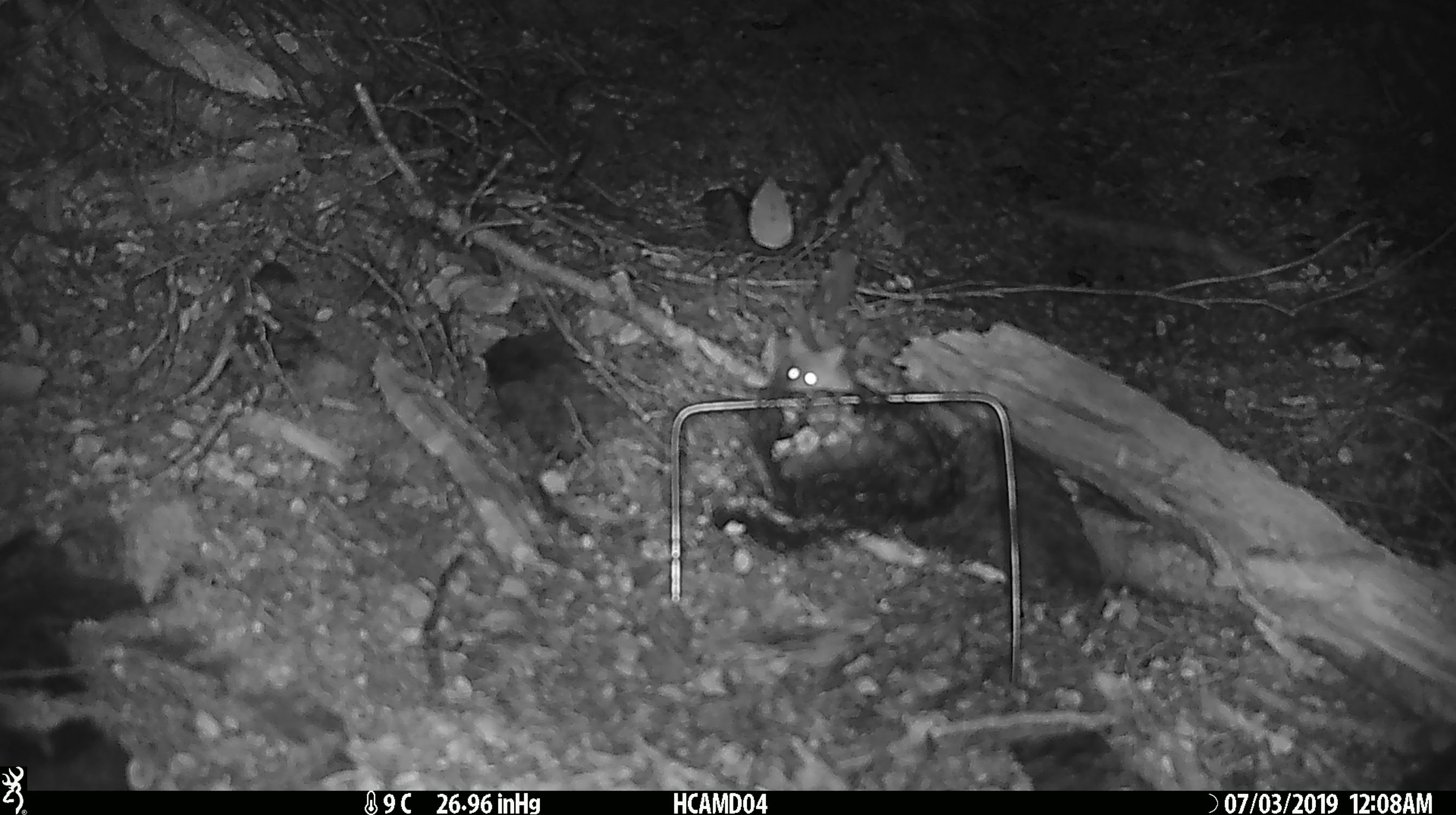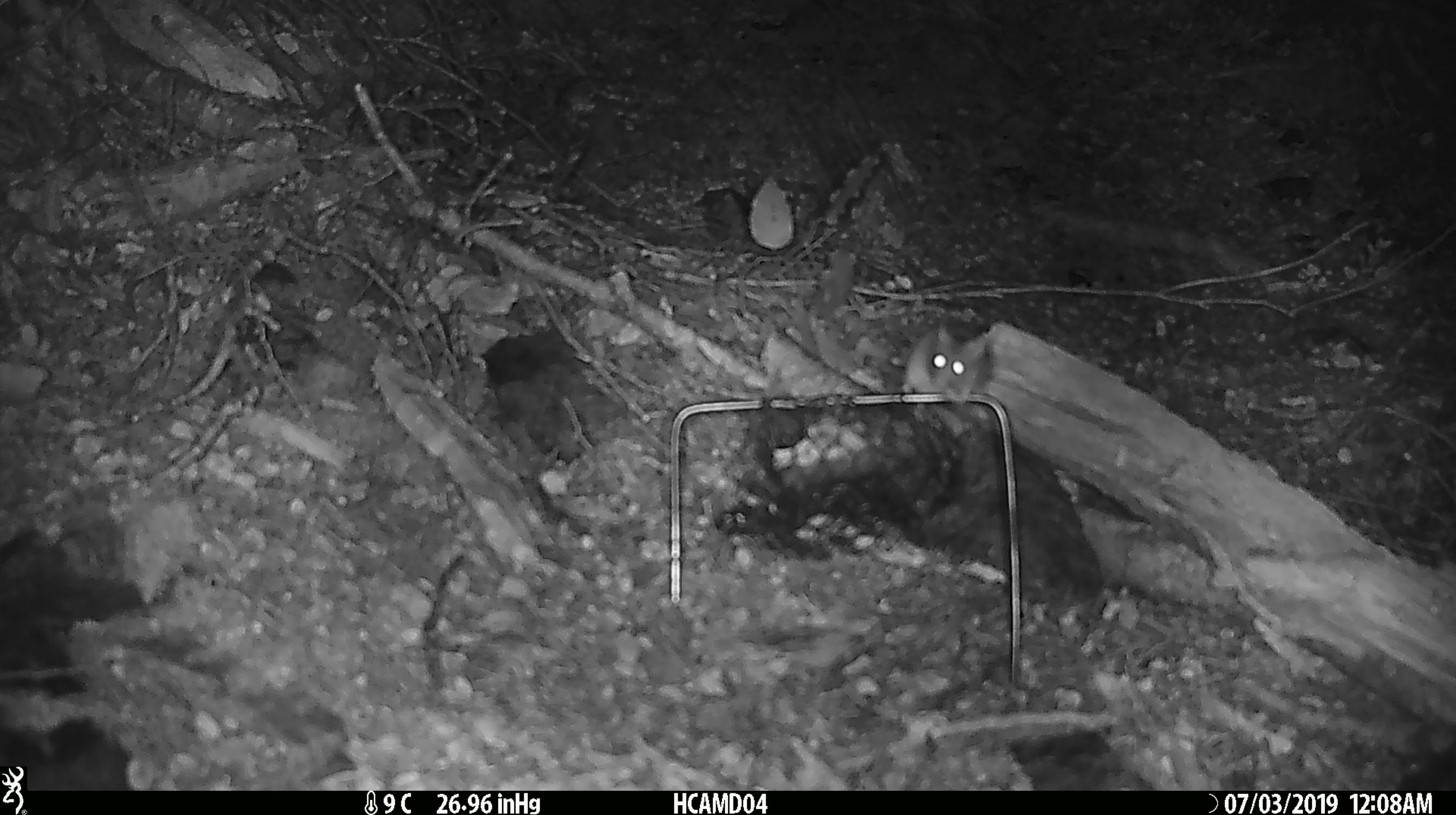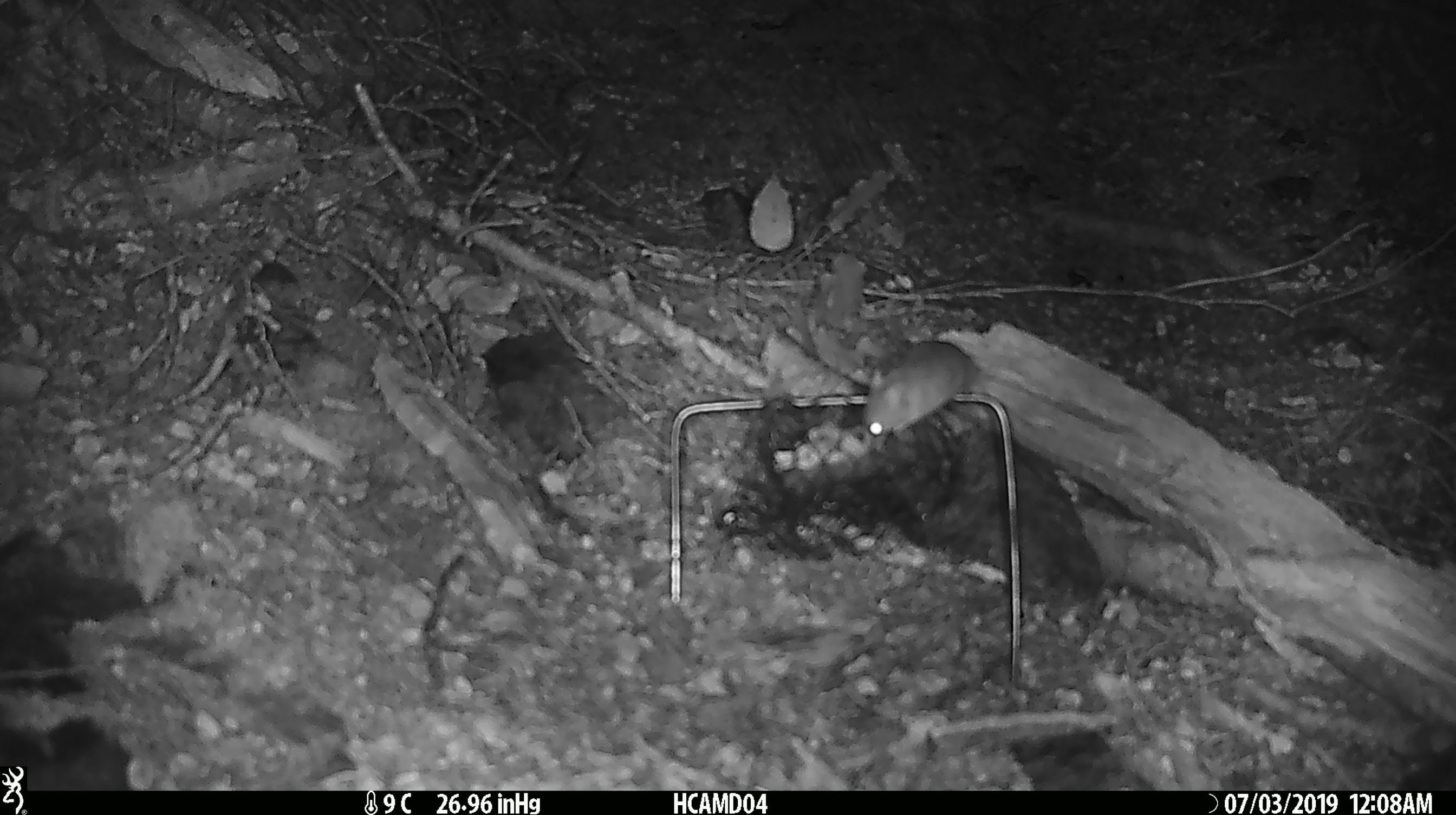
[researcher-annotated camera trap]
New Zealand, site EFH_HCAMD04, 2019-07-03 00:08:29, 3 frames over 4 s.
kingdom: Animalia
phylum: Chordata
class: Mammalia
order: Rodentia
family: Muridae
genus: Mus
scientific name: Mus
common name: mouse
Mouse (Mus).